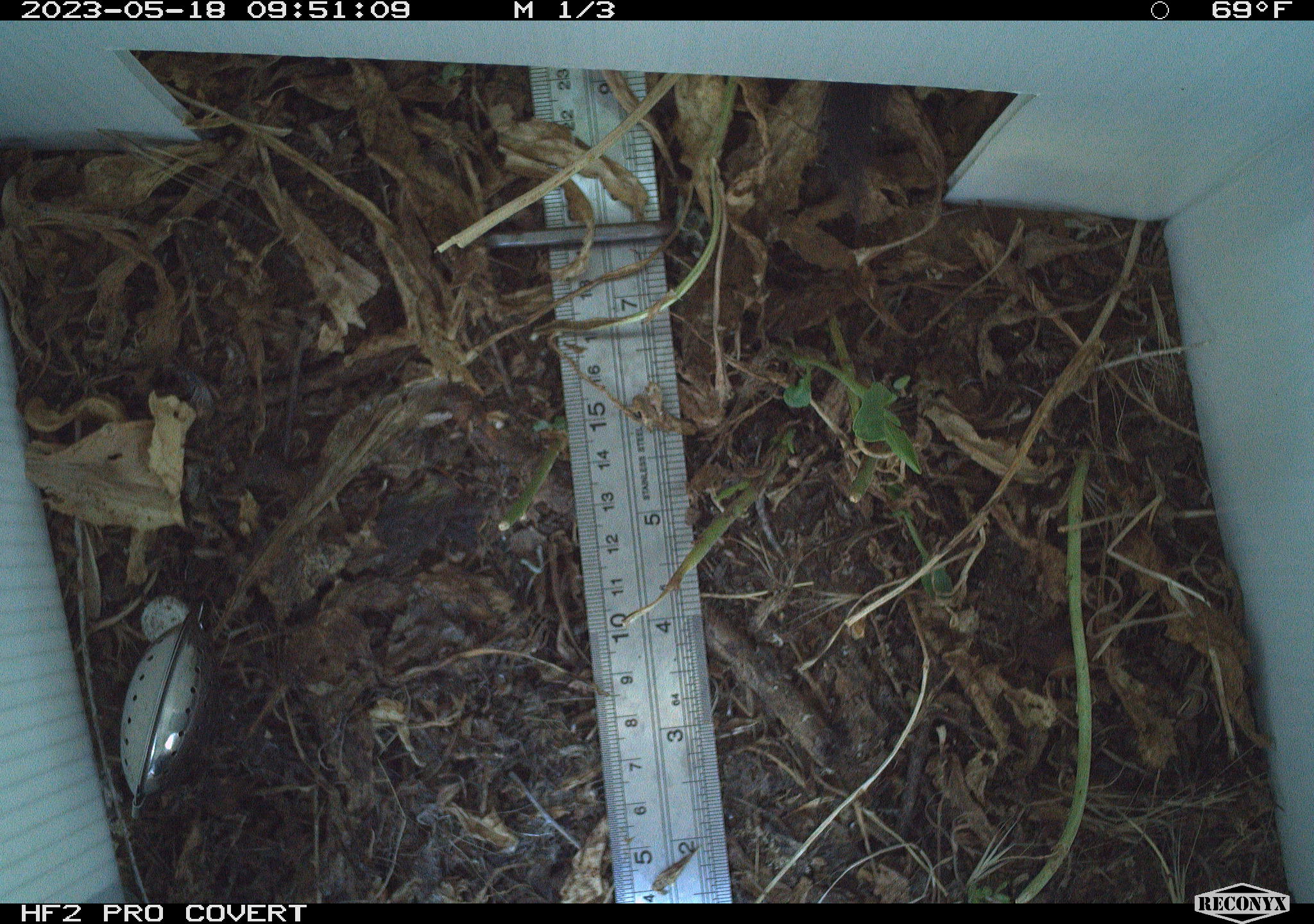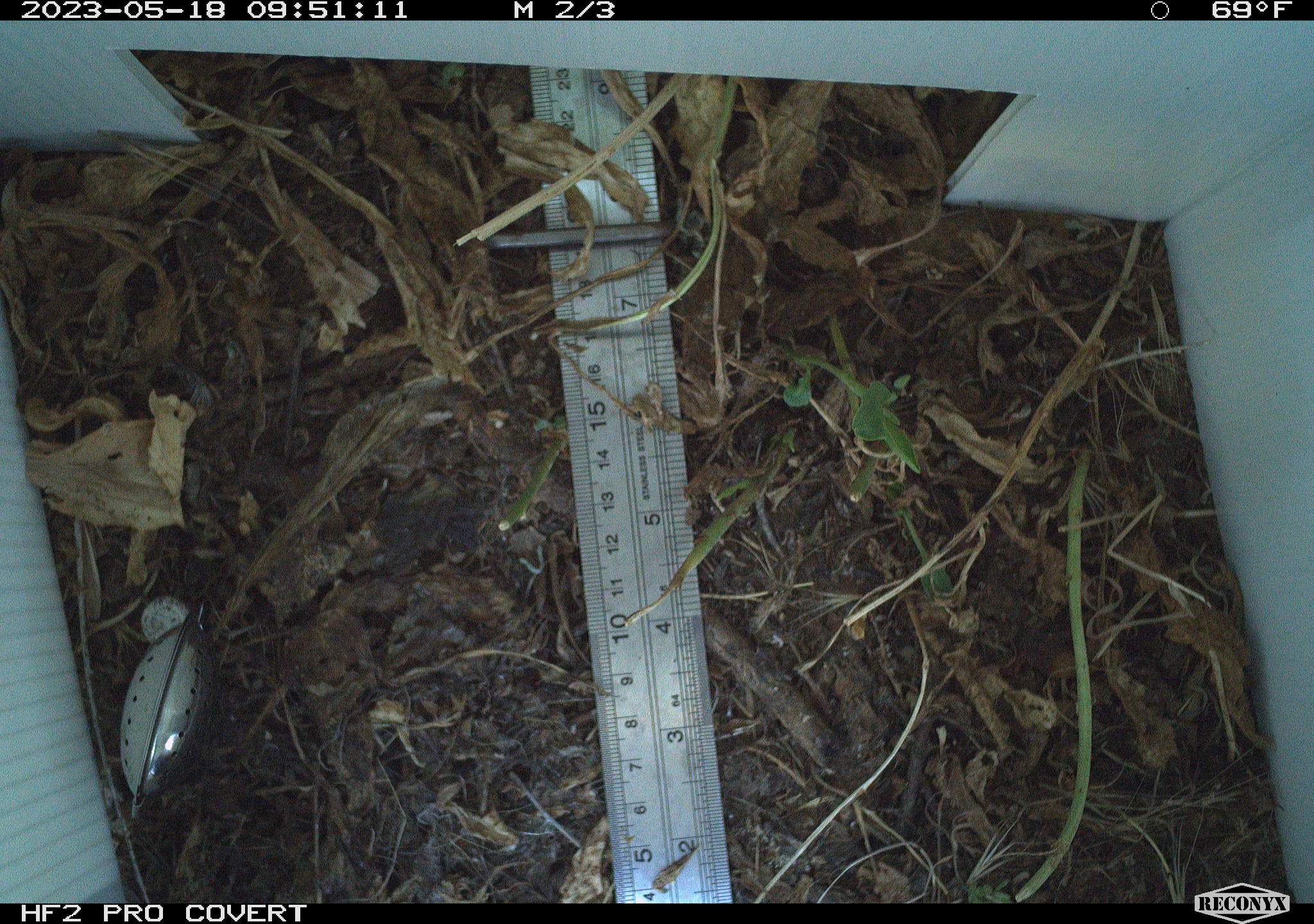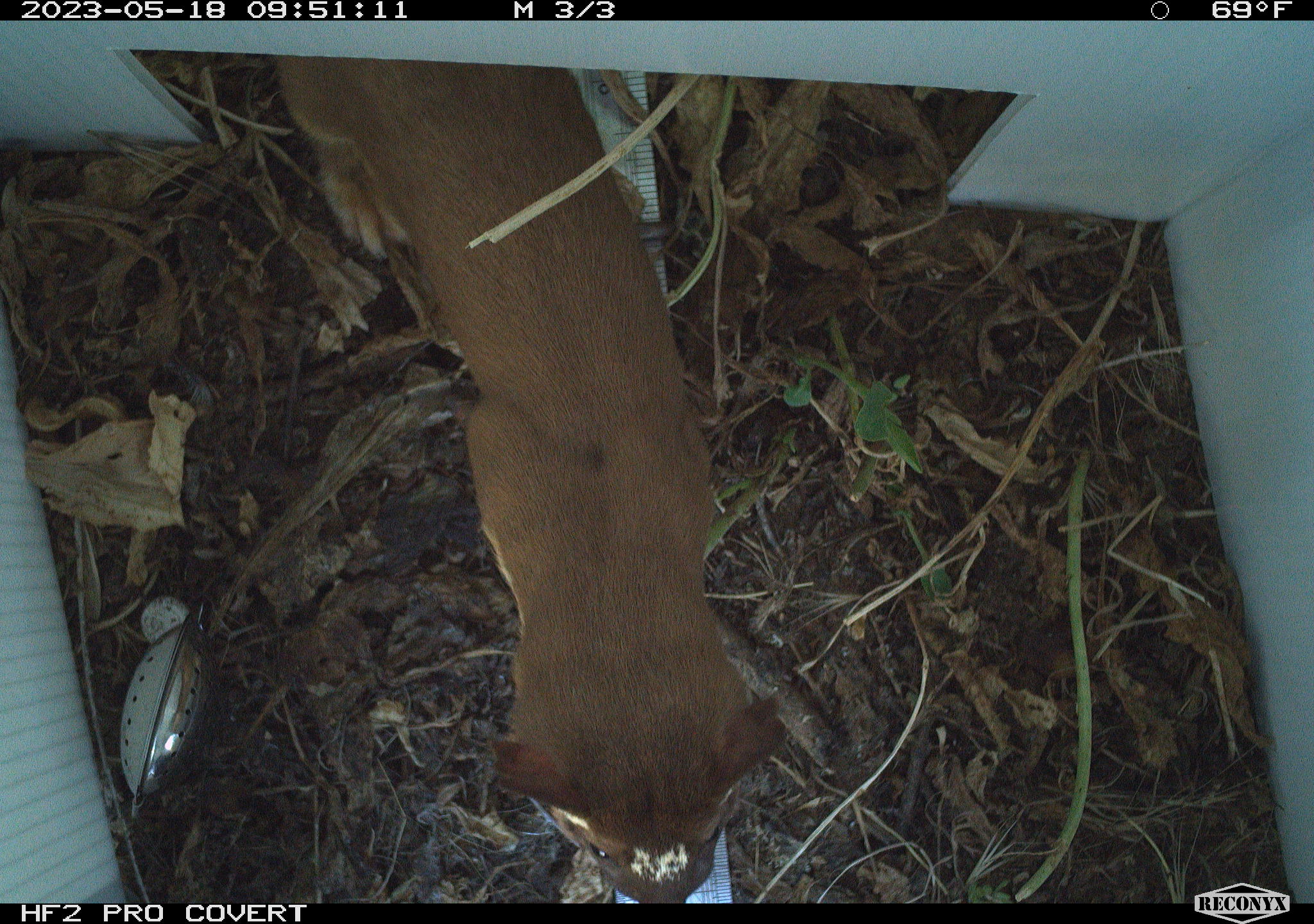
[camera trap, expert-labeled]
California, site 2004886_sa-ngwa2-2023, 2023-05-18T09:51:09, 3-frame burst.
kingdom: Animalia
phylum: Chordata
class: Mammalia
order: Carnivora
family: Mustelidae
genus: Neogale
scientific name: Neogale frenata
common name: long-tailed weasel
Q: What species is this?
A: Long-tailed weasel (Neogale frenata).